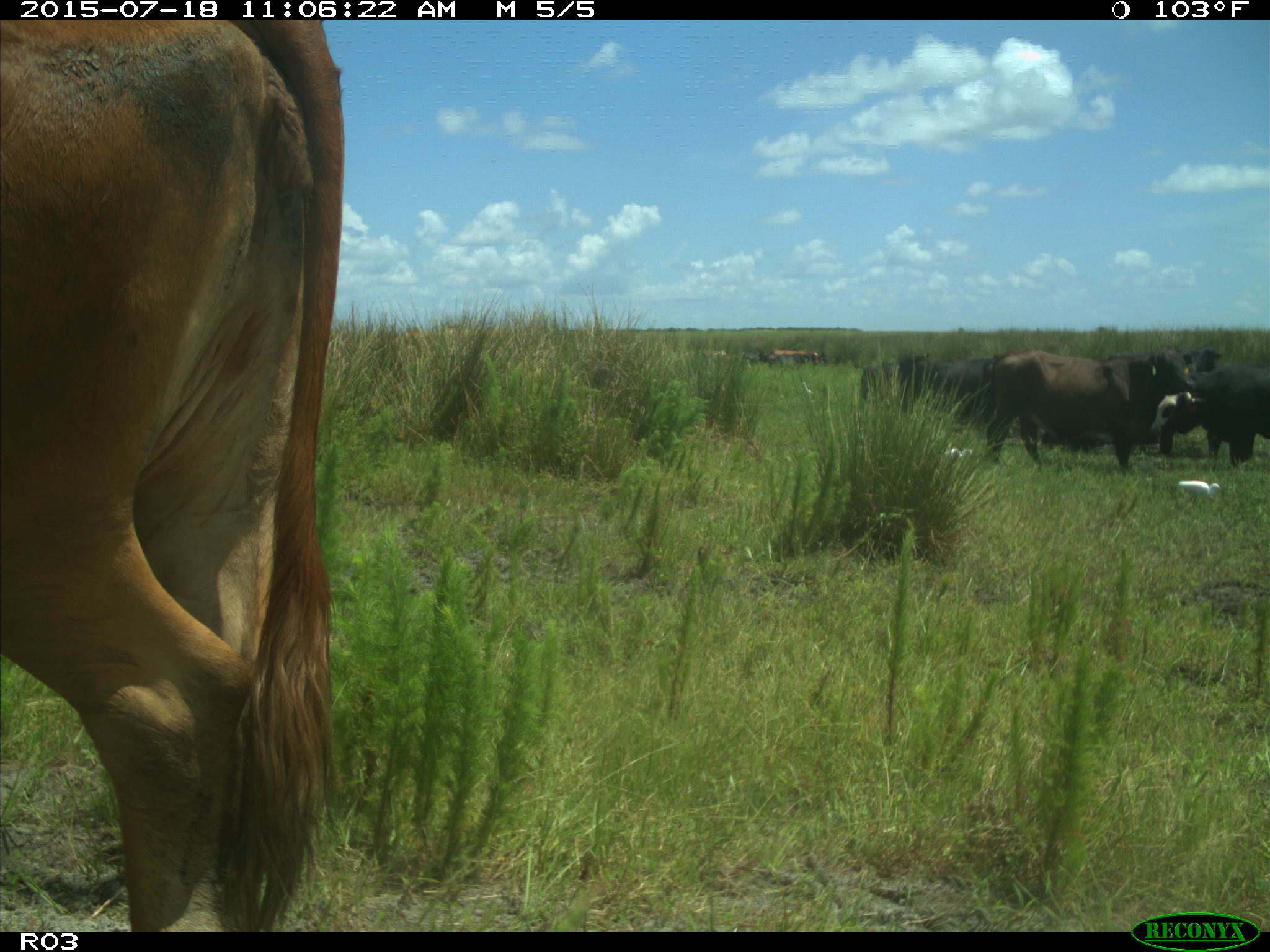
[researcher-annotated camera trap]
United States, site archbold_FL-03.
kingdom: Animalia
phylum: Chordata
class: Mammalia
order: Artiodactyla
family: Bovidae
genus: Bos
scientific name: Bos taurus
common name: domestic cow